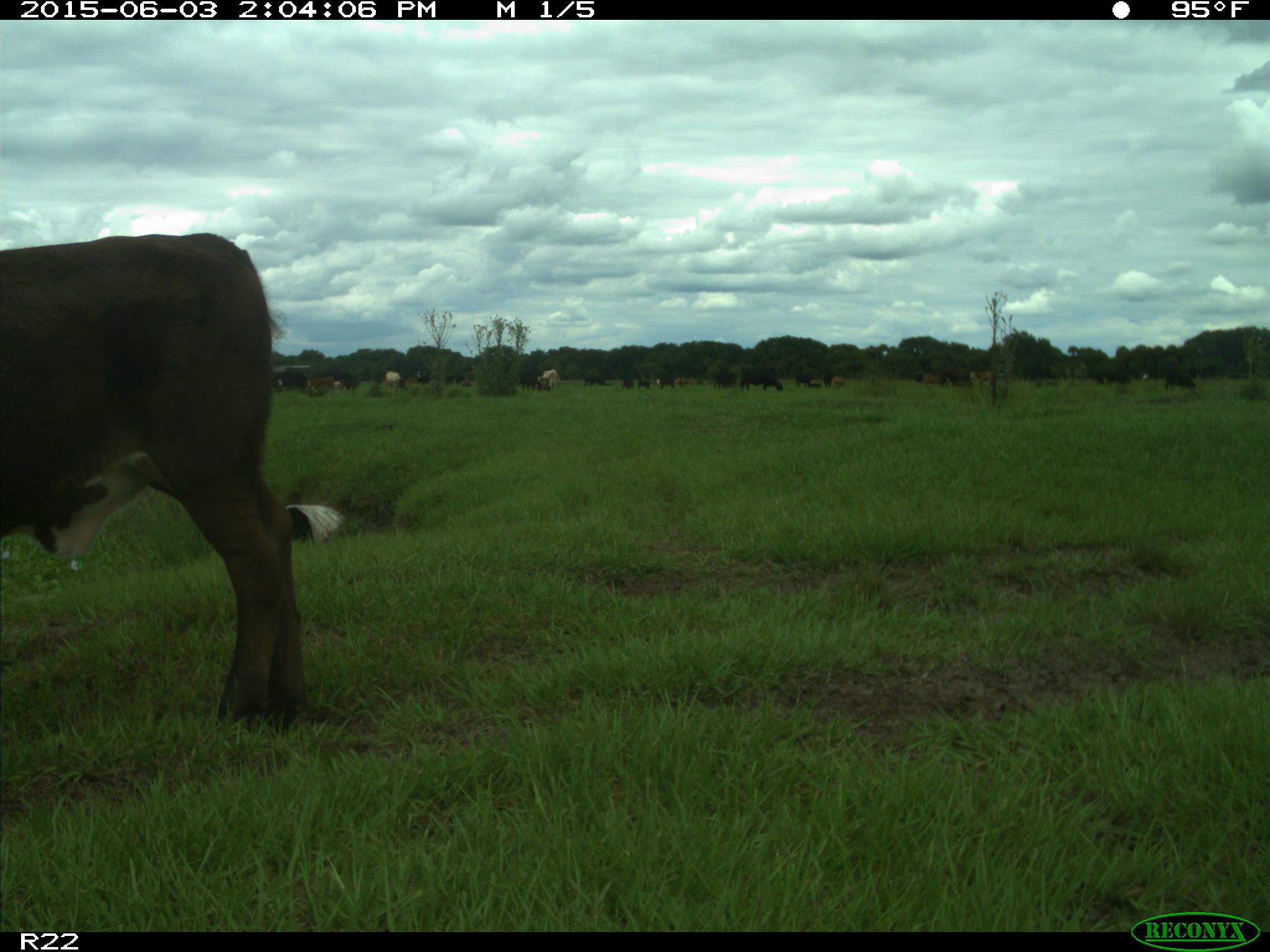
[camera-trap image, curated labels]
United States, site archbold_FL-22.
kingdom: Animalia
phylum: Chordata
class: Mammalia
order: Artiodactyla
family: Bovidae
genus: Bos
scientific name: Bos taurus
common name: domestic cow